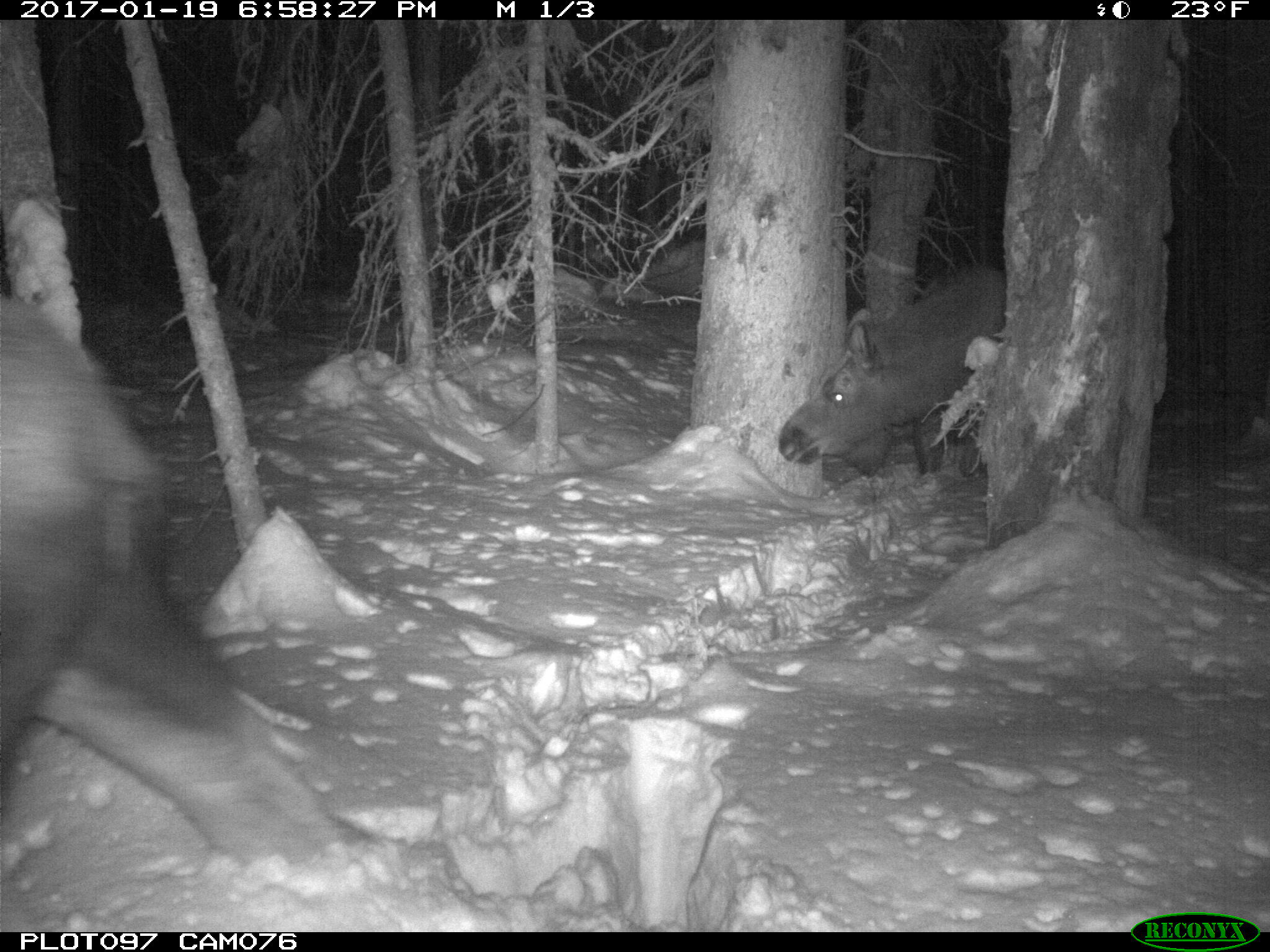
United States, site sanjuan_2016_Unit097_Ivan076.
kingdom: Animalia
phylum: Chordata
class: Mammalia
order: Artiodactyla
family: Cervidae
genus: Alces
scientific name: Alces alces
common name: moose